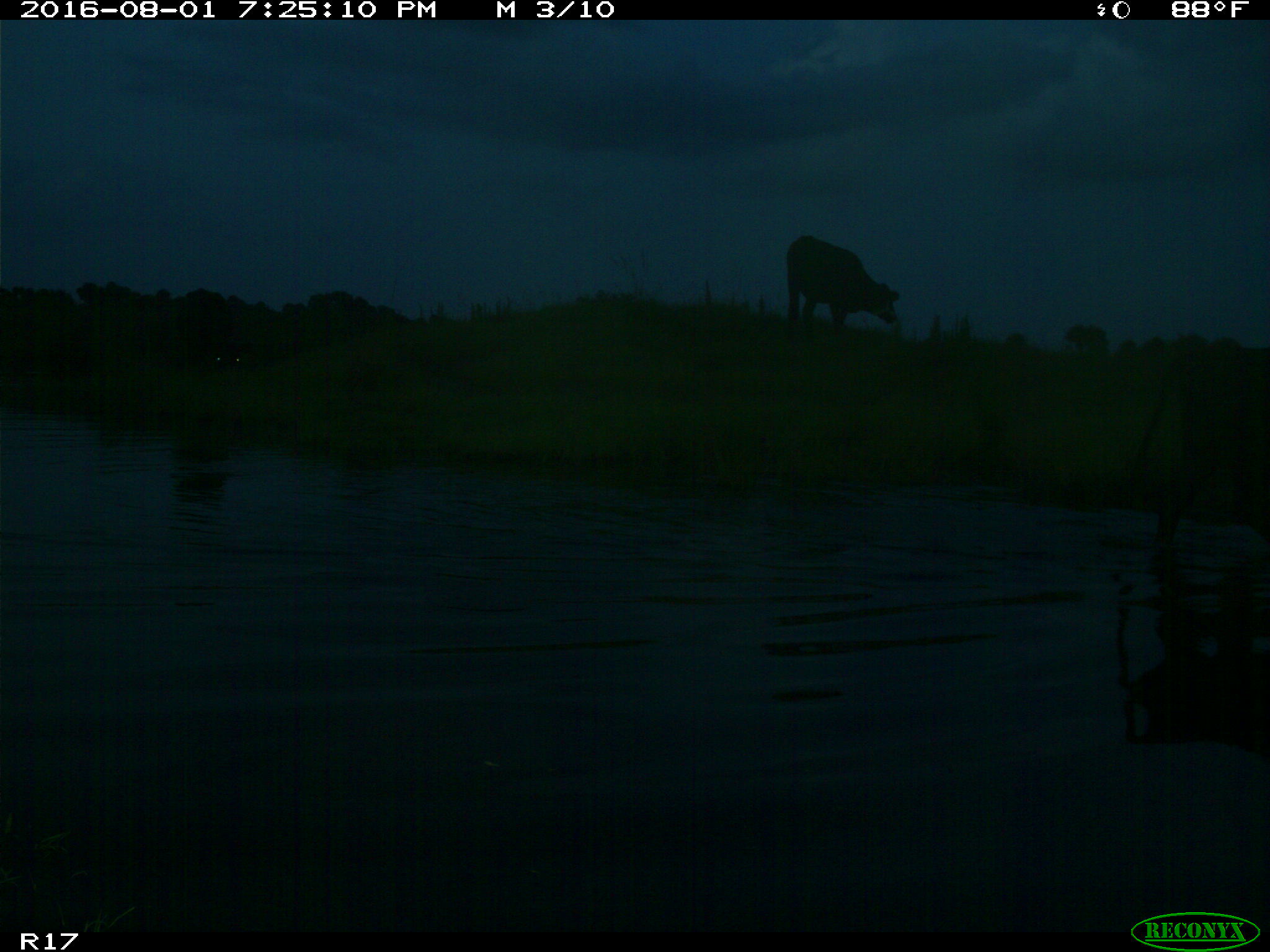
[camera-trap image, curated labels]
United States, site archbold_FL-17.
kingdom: Animalia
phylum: Chordata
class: Mammalia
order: Artiodactyla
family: Bovidae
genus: Bos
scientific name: Bos taurus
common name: domestic cow